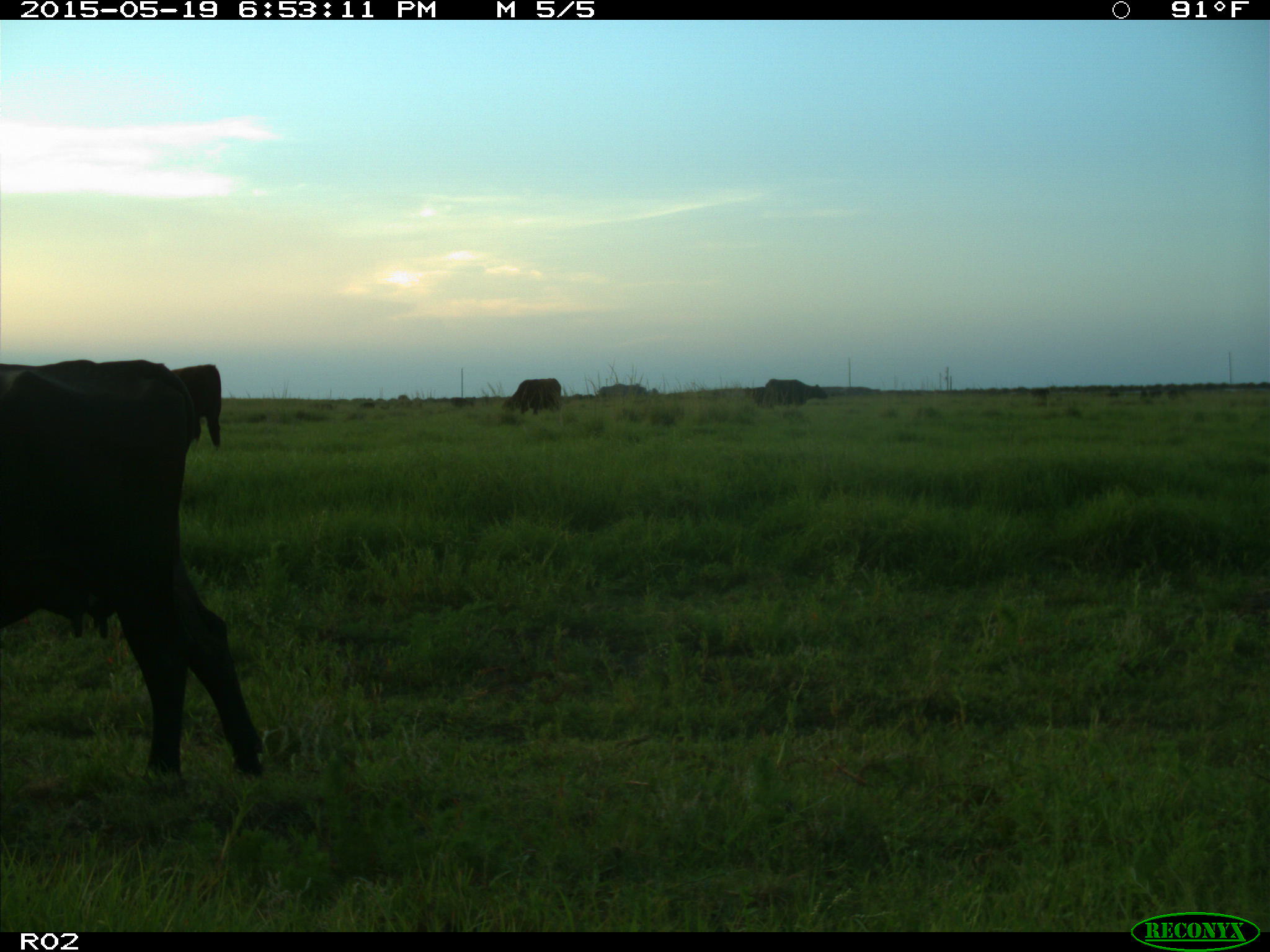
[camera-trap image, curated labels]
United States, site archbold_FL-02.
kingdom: Animalia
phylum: Chordata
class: Mammalia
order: Artiodactyla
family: Bovidae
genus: Bos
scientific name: Bos taurus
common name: domestic cow